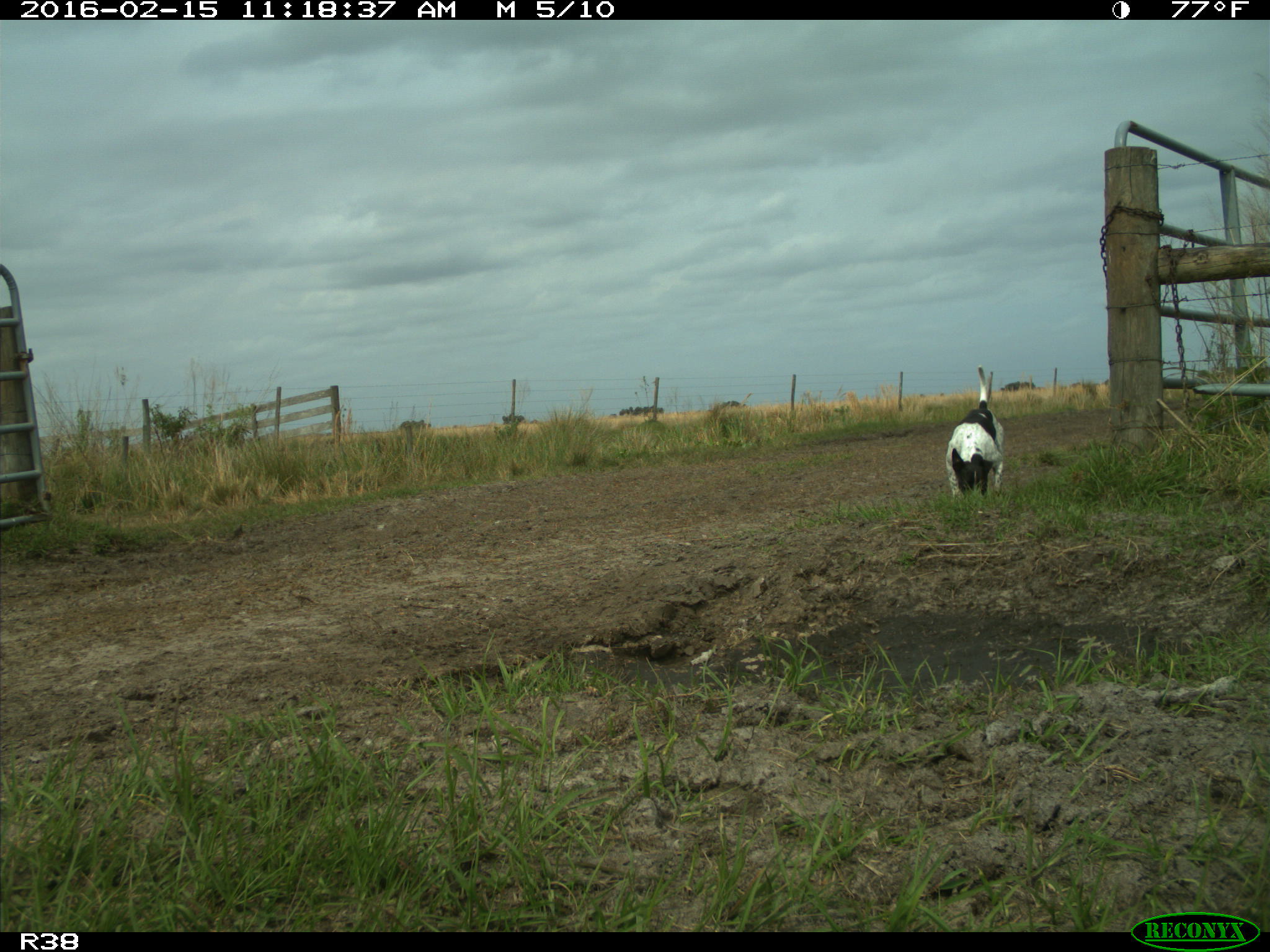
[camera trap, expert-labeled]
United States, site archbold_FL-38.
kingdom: Animalia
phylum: Chordata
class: Mammalia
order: Carnivora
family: Canidae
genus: Canis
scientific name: Canis familiaris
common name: domestic dog